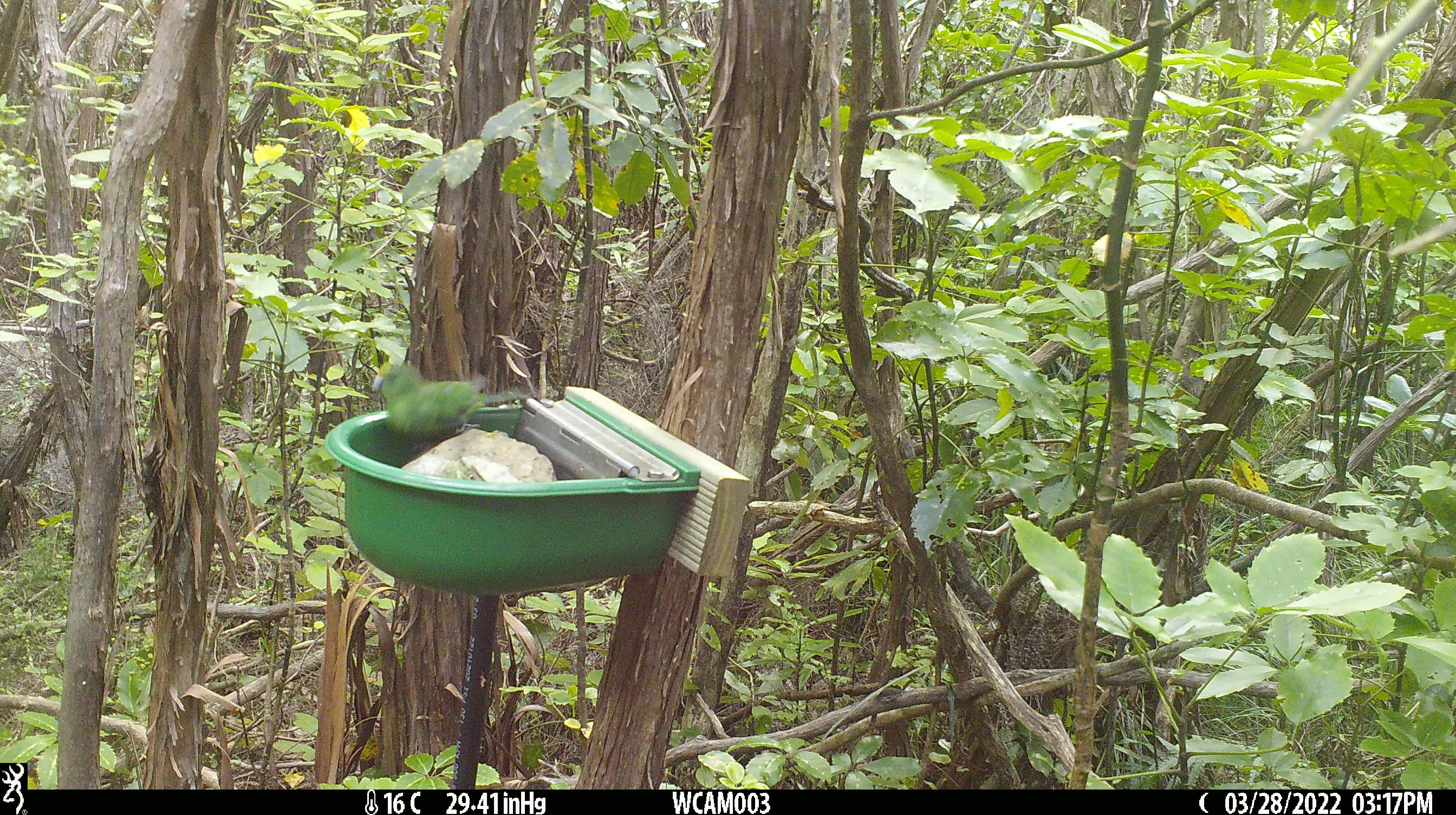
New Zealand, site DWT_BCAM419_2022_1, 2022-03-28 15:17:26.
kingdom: Animalia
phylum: Chordata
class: Aves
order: Psittaciformes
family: Psittaculidae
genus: Cyanoramphus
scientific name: Cyanoramphus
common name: parakeet